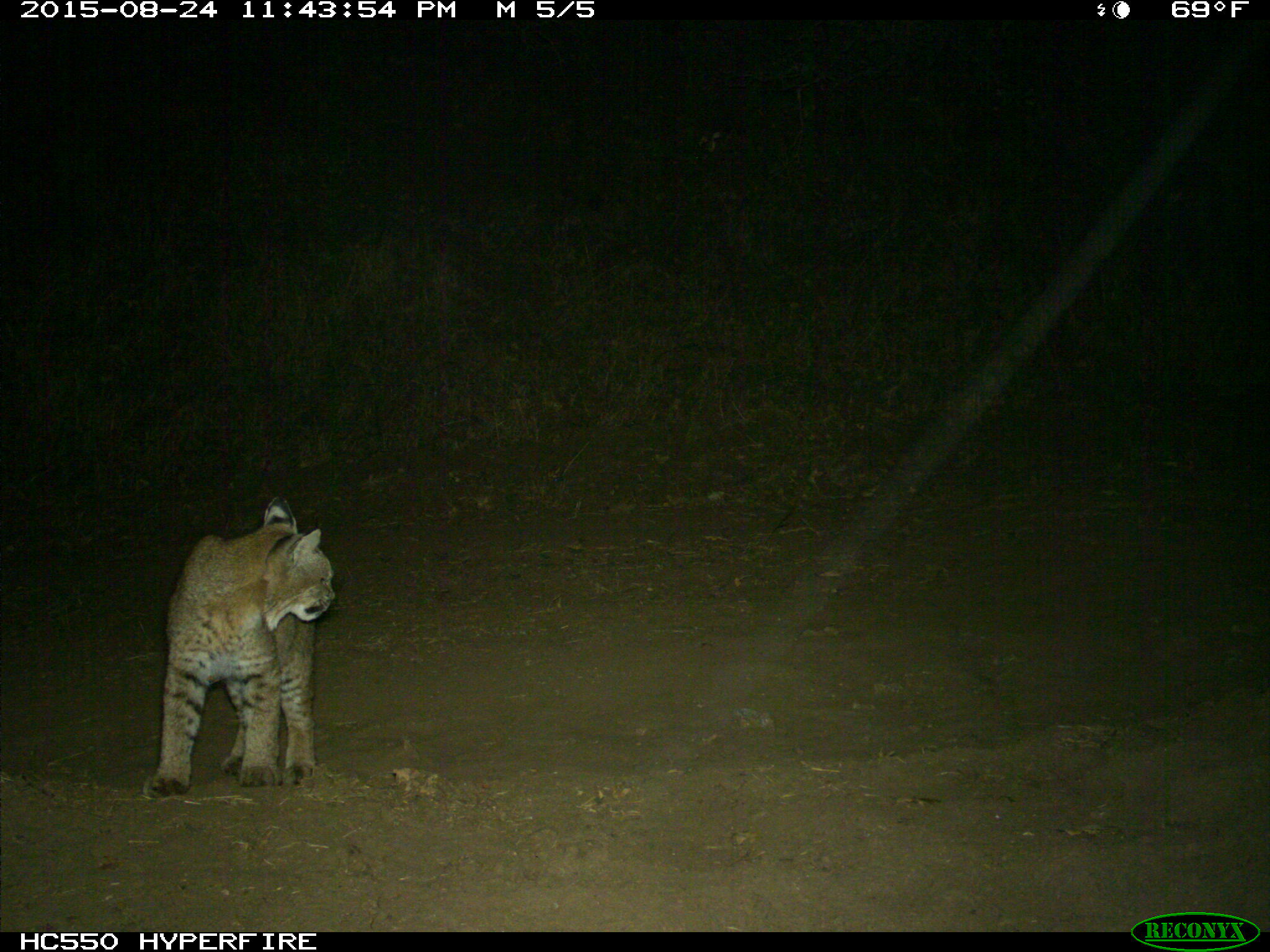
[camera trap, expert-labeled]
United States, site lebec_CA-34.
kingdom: Animalia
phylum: Chordata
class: Mammalia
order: Carnivora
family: Felidae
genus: Lynx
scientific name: Lynx rufus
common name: bobcat